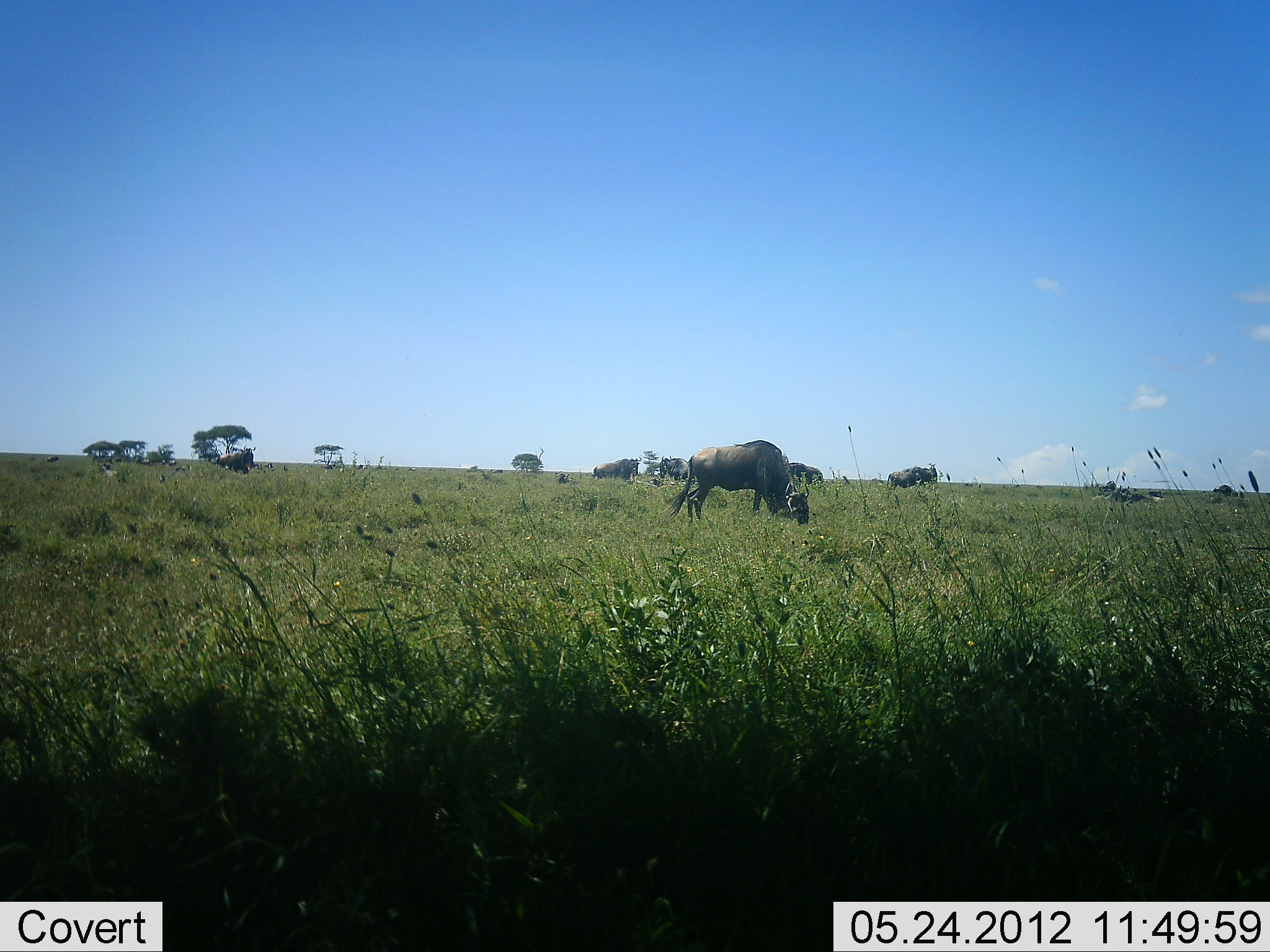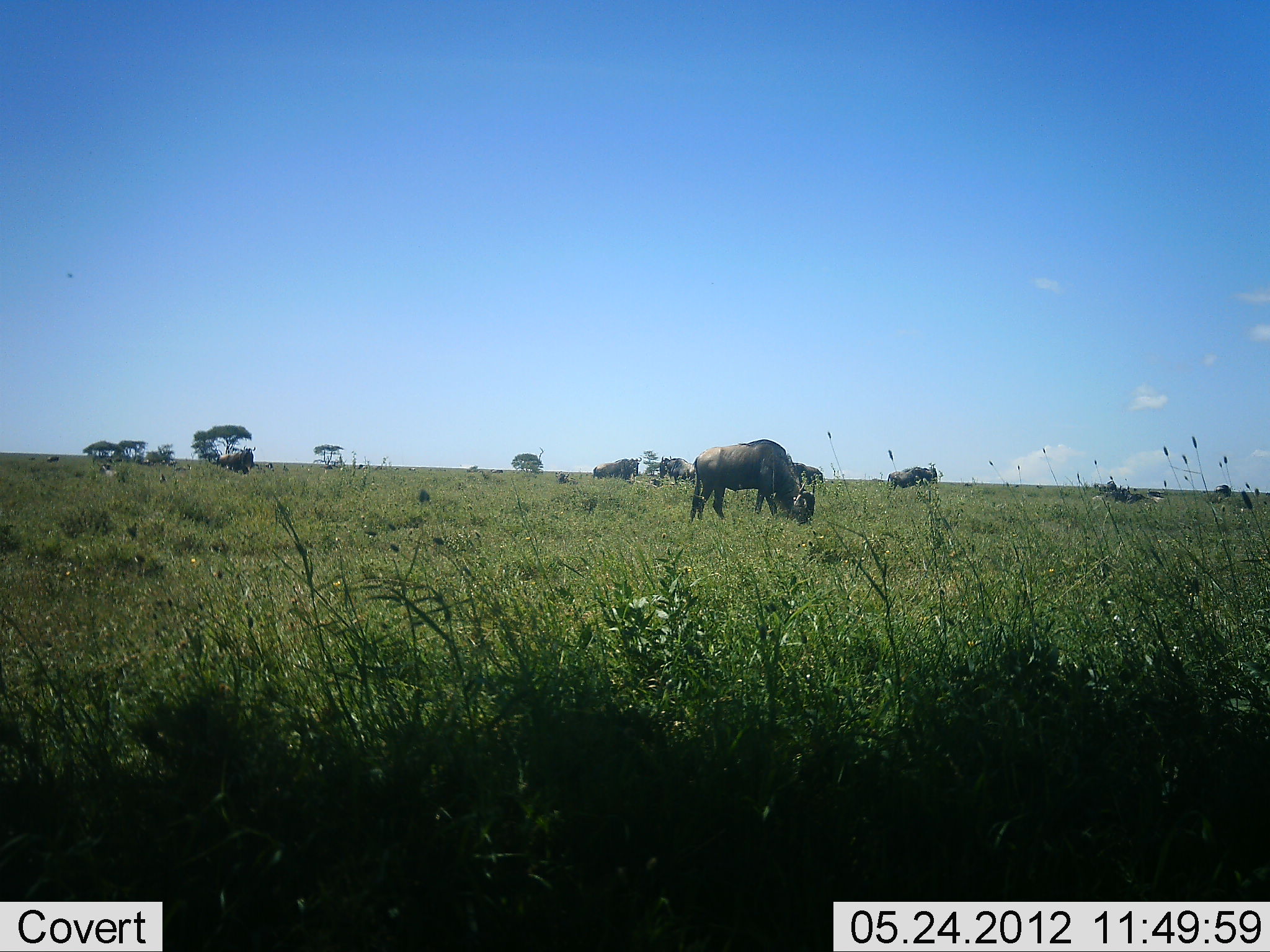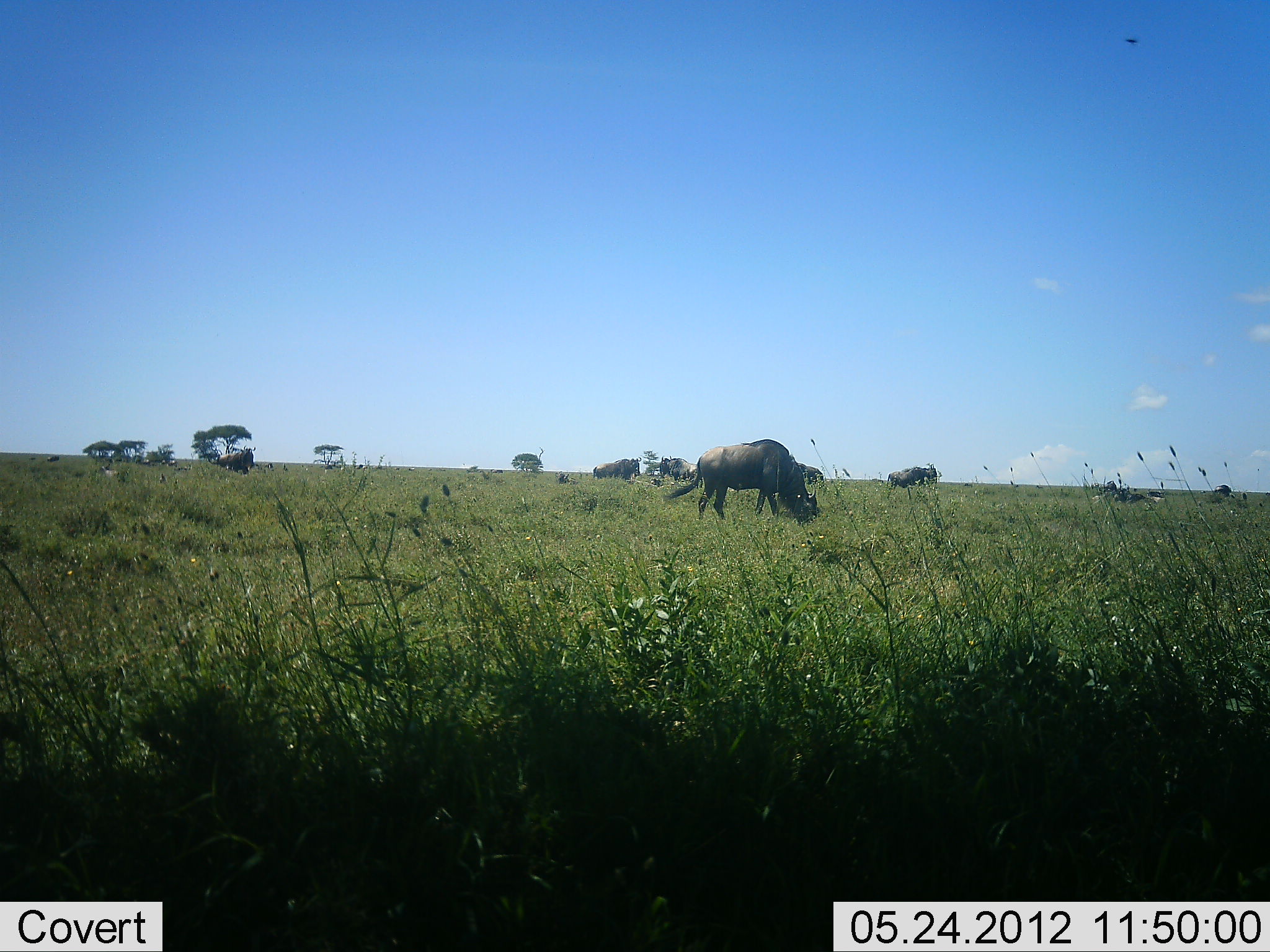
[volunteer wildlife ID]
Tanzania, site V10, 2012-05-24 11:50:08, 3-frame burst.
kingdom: Animalia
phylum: Chordata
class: Mammalia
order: Artiodactyla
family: Bovidae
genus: Connochaetes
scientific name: Connochaetes taurinus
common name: blue wildebeest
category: wildebeest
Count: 6.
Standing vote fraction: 60%.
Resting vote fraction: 20%.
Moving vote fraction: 0%.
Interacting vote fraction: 0%.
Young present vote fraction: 0%.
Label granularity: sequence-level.